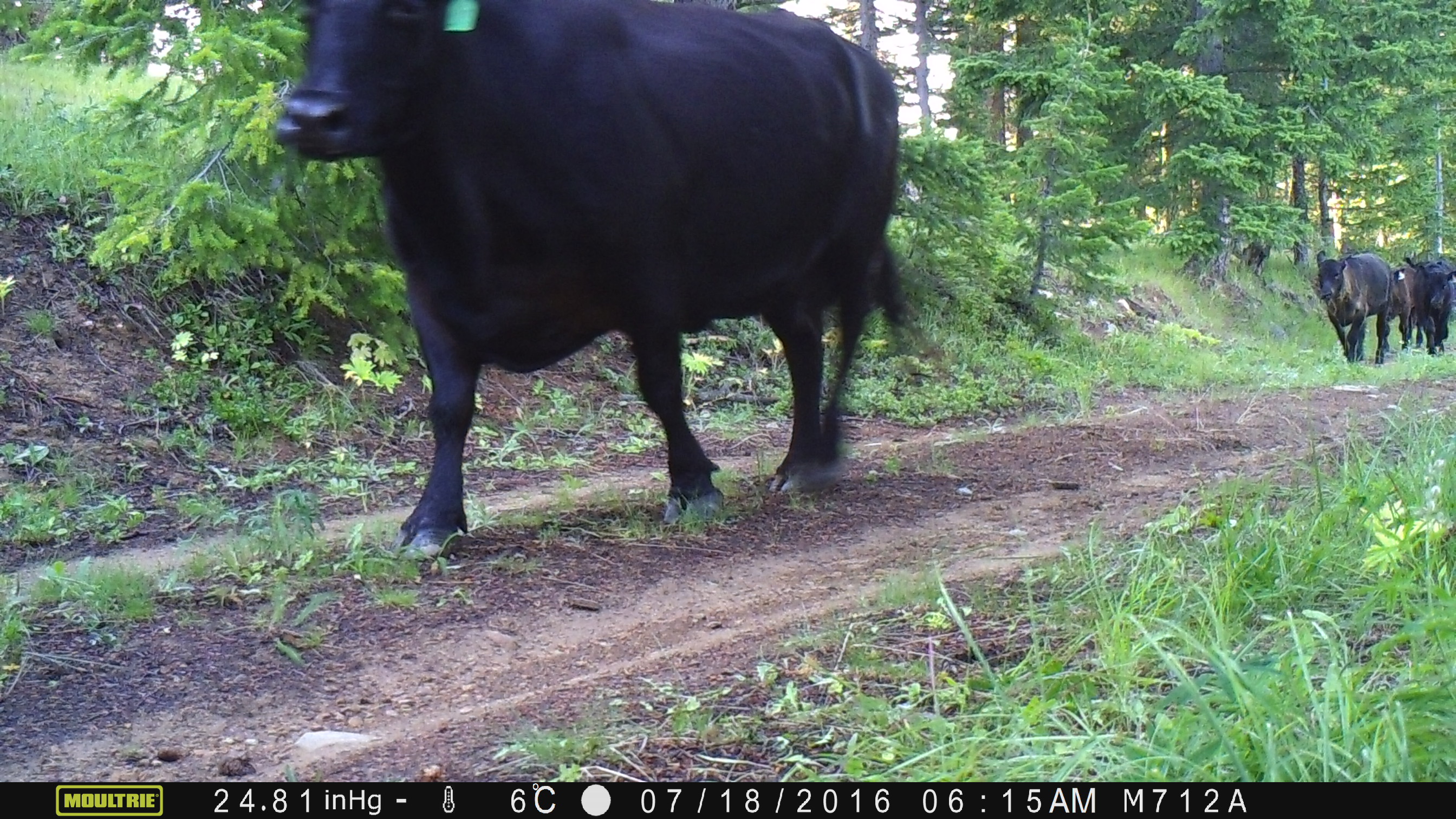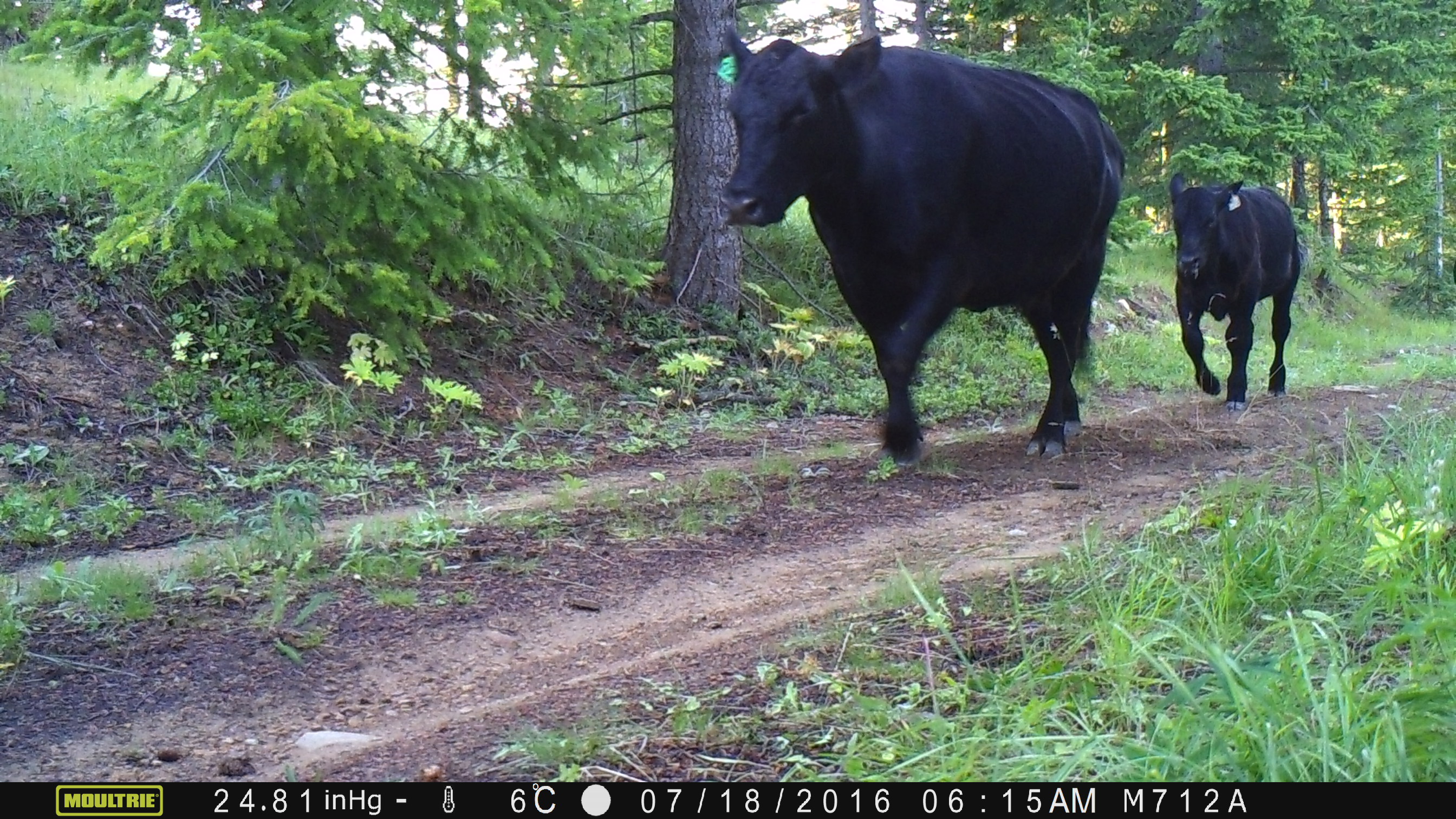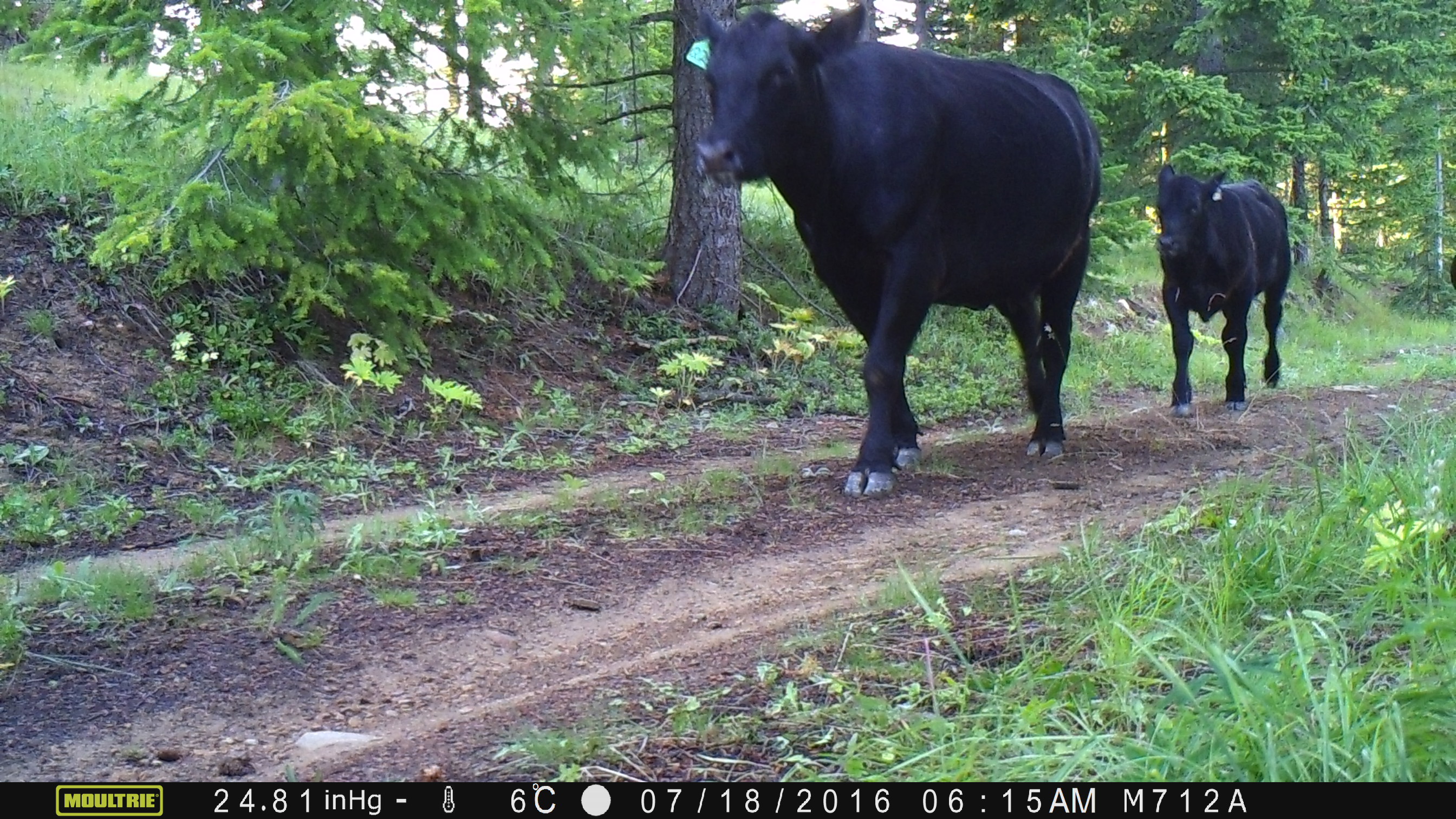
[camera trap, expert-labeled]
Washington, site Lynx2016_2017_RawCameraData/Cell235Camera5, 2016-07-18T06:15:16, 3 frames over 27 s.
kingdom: Animalia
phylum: Chordata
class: Mammalia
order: Artiodactyla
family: Bovidae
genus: Bos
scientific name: Bos taurus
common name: domestic cattle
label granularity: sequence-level